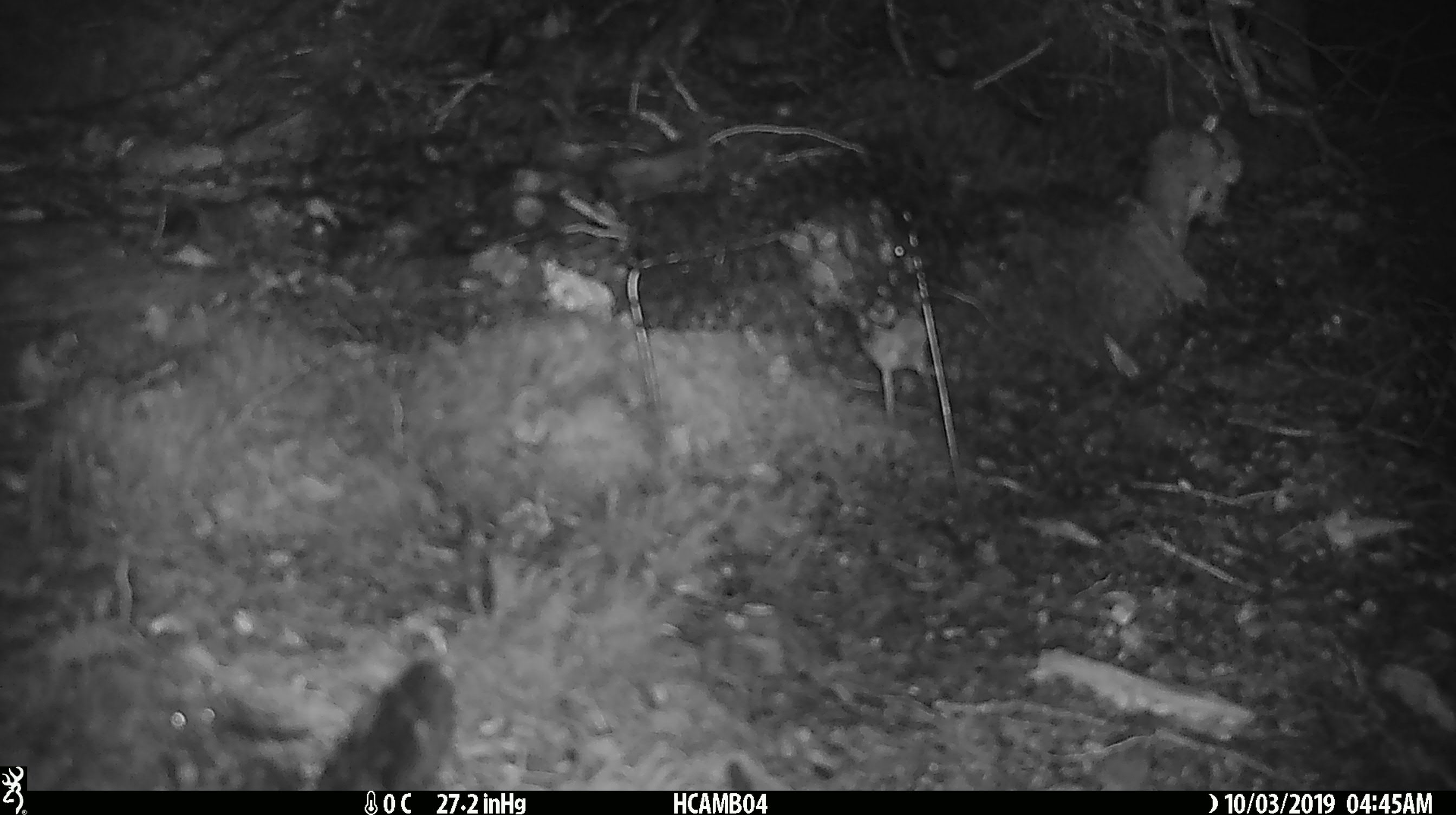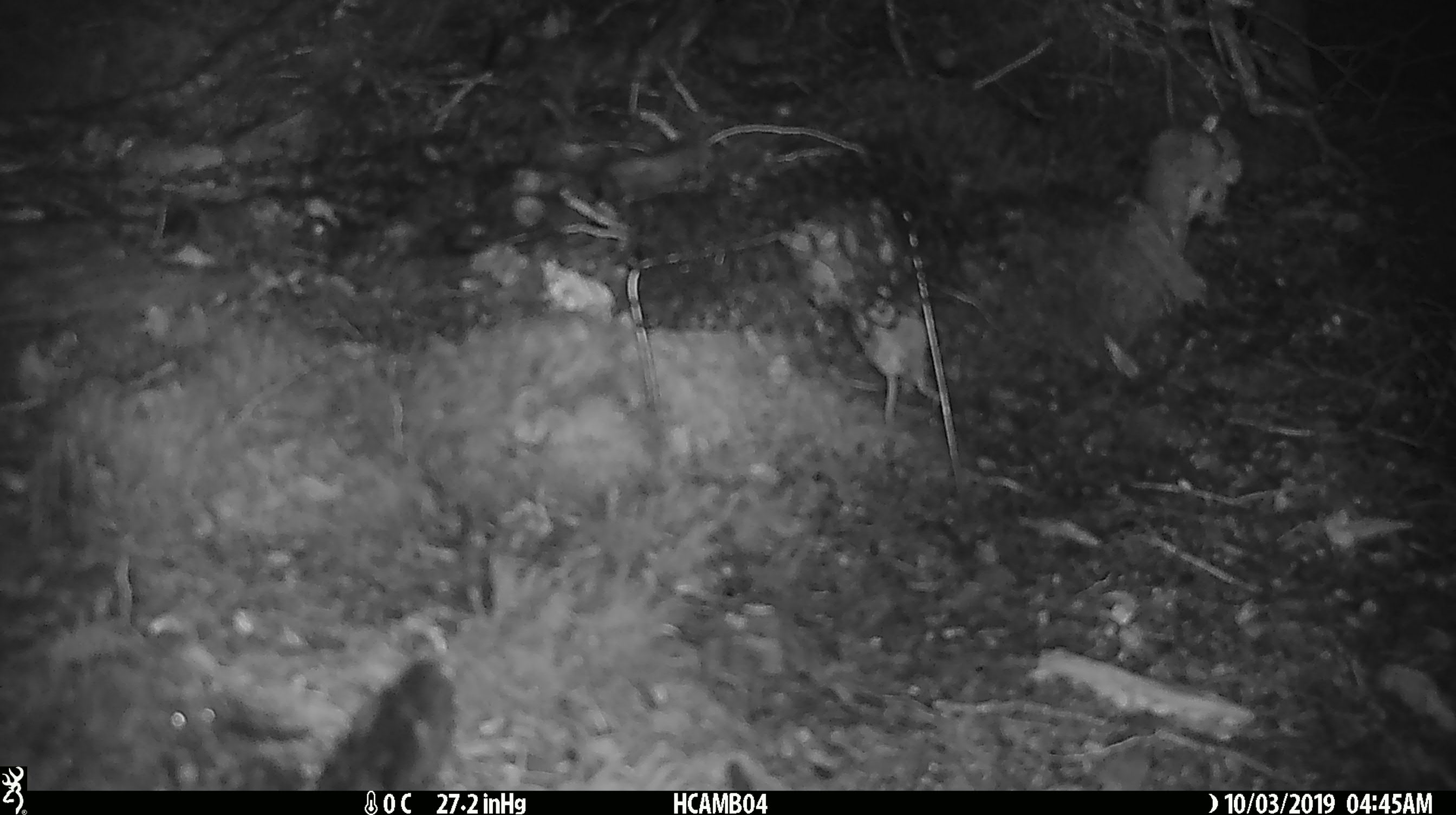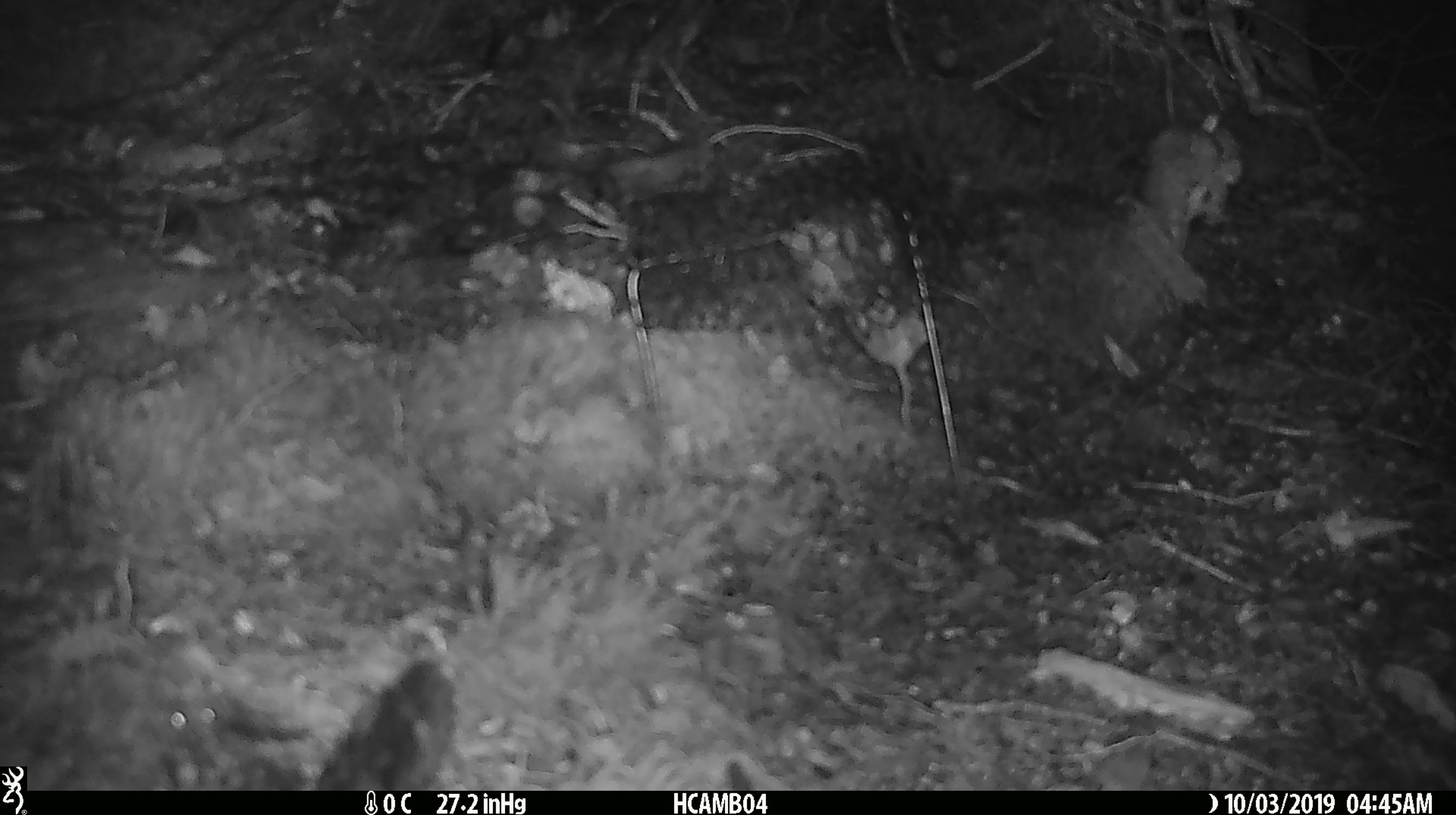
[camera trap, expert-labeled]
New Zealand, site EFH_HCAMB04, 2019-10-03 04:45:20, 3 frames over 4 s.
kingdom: Animalia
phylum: Chordata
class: Mammalia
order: Rodentia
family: Muridae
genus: Mus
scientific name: Mus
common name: mouse